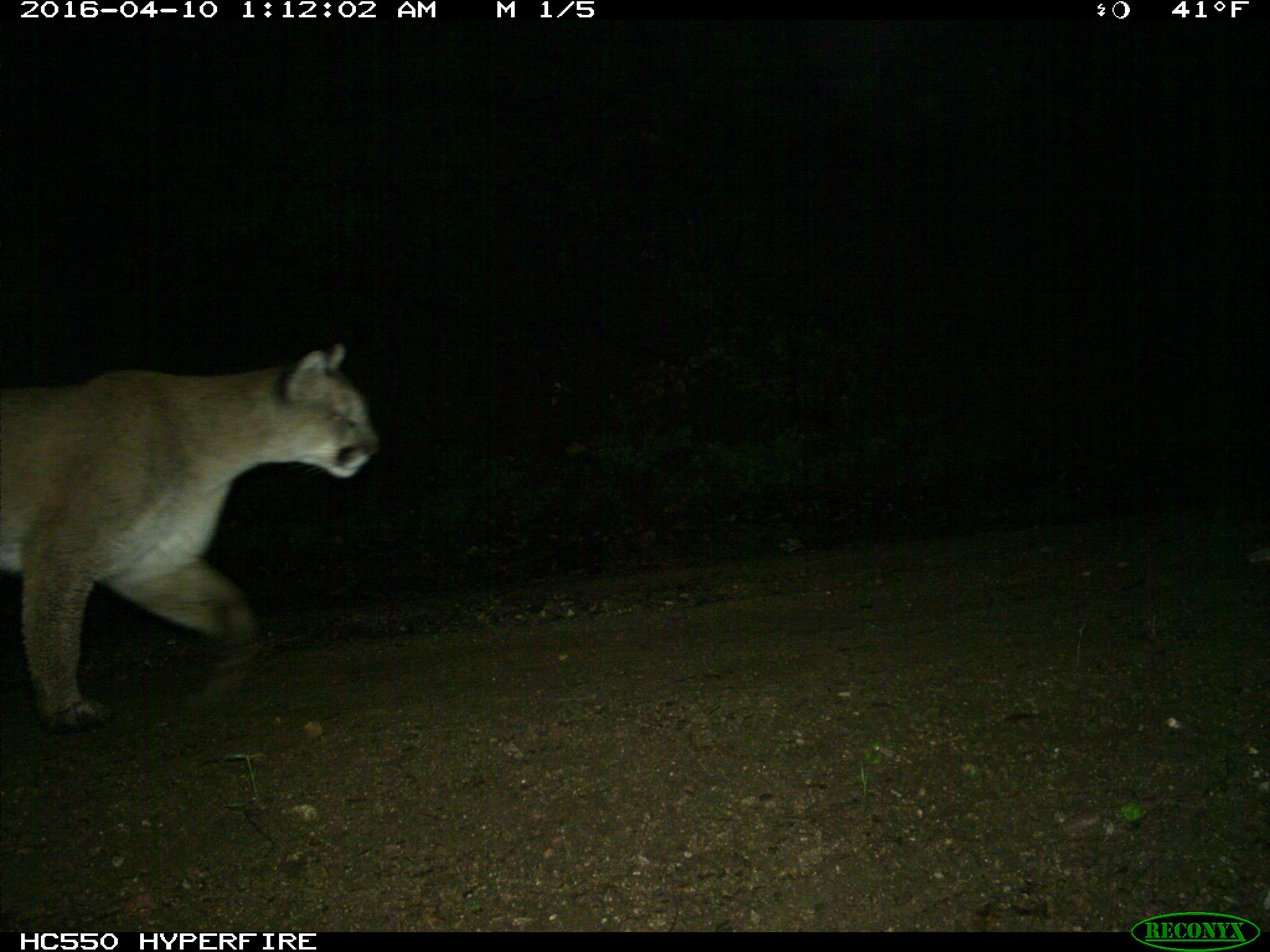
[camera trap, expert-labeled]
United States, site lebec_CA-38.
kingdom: Animalia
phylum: Chordata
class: Mammalia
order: Carnivora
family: Felidae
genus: Puma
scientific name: Puma concolor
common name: mountain lion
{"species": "Puma concolor (mountain lion)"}